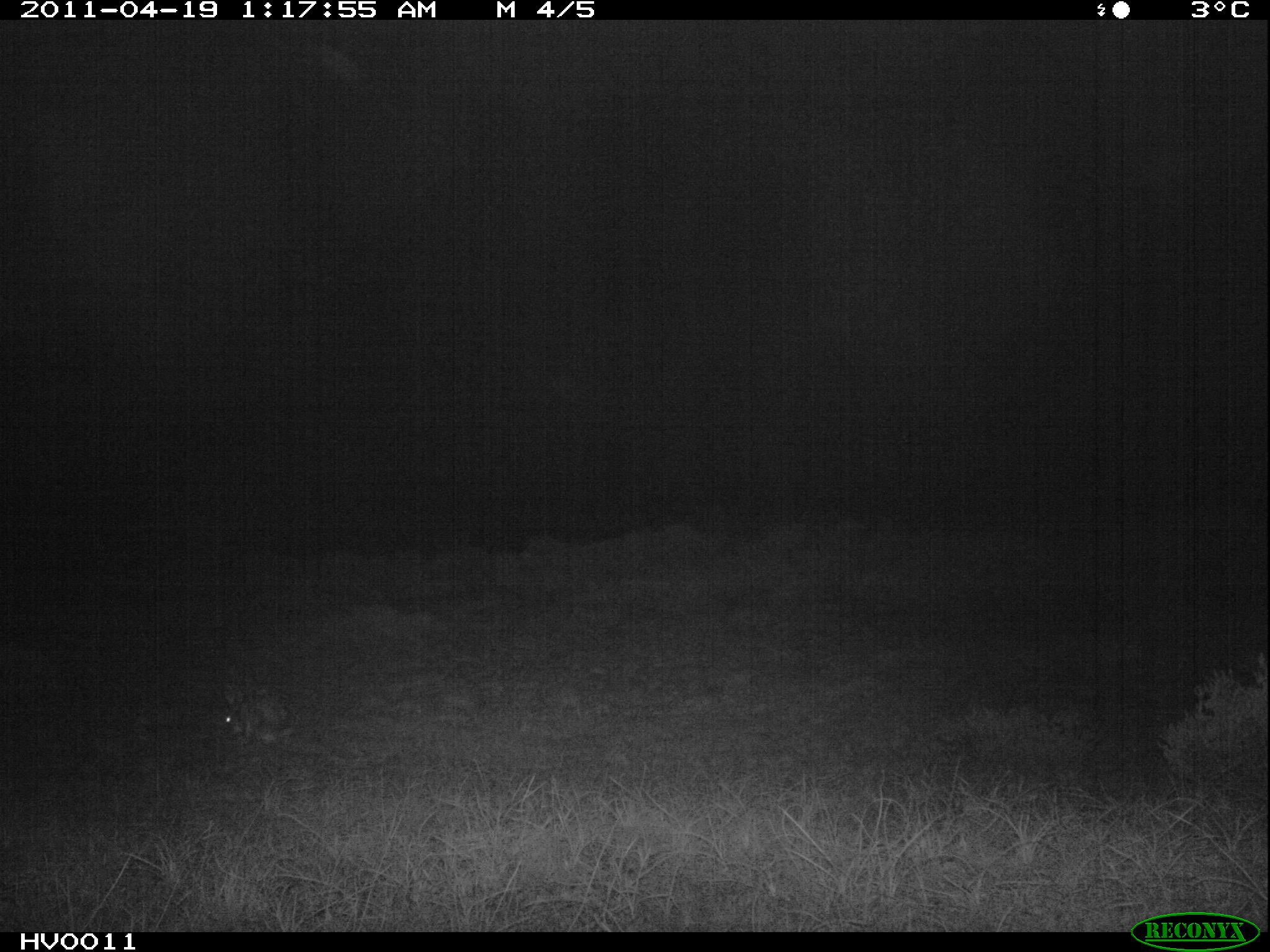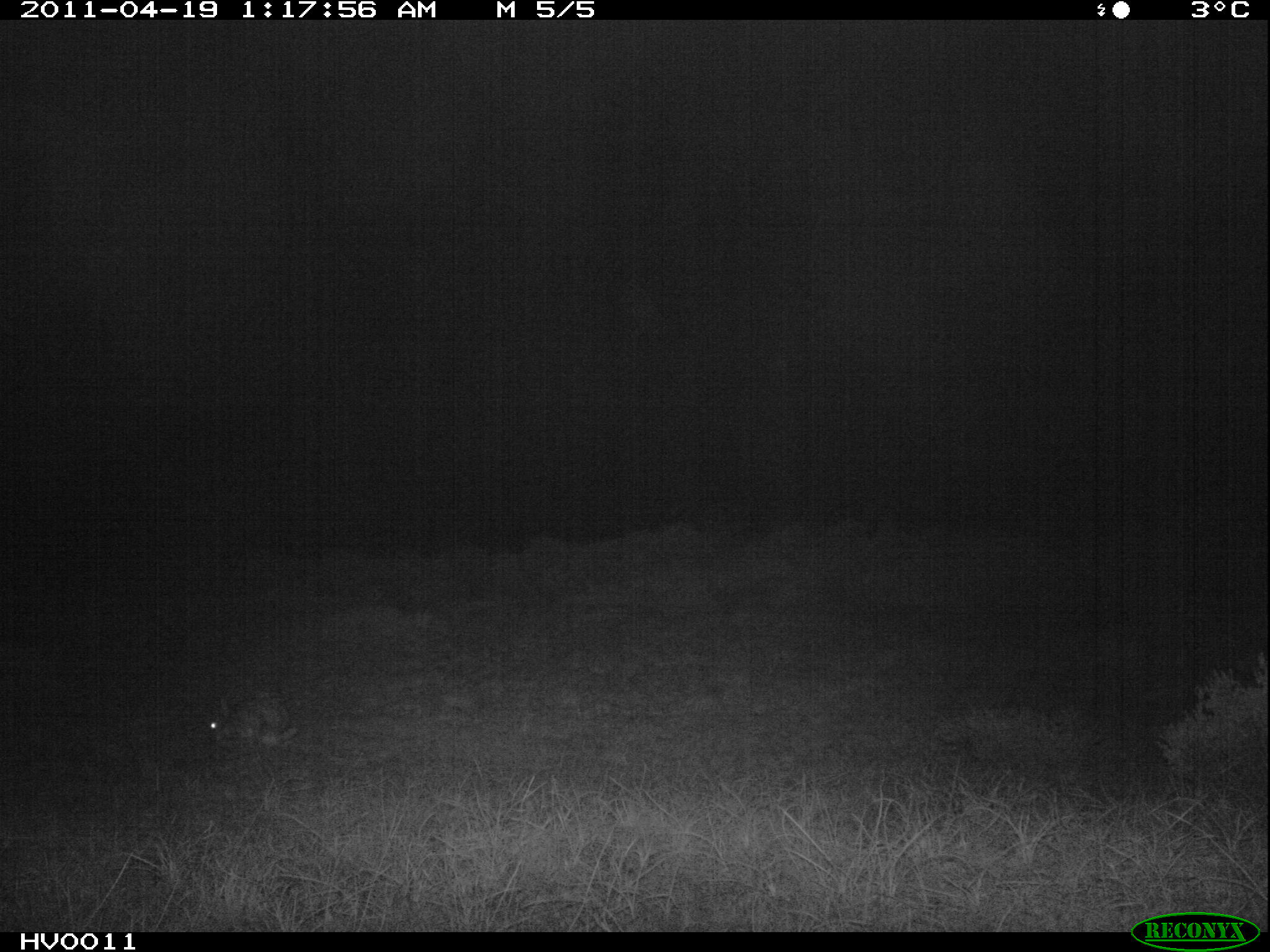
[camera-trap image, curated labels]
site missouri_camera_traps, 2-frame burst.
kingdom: Animalia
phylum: Chordata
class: Mammalia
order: Lagomorpha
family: Leporidae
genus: Lepus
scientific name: Lepus europaeus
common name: european hare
European hare (Lepus europaeus). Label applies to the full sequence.